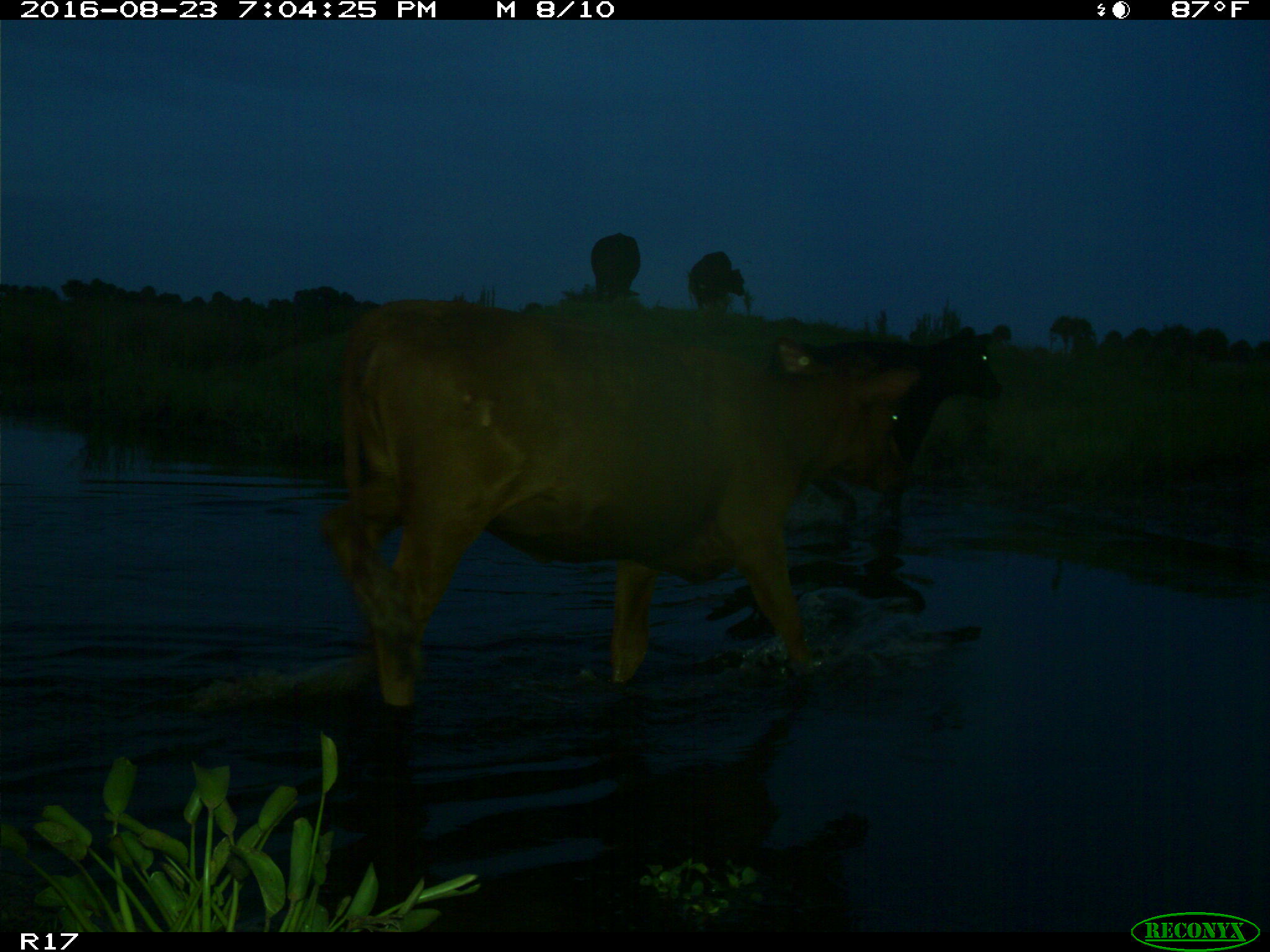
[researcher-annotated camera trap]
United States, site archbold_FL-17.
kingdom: Animalia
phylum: Chordata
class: Mammalia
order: Artiodactyla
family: Bovidae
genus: Bos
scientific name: Bos taurus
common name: domestic cow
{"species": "Bos taurus (domestic cow)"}